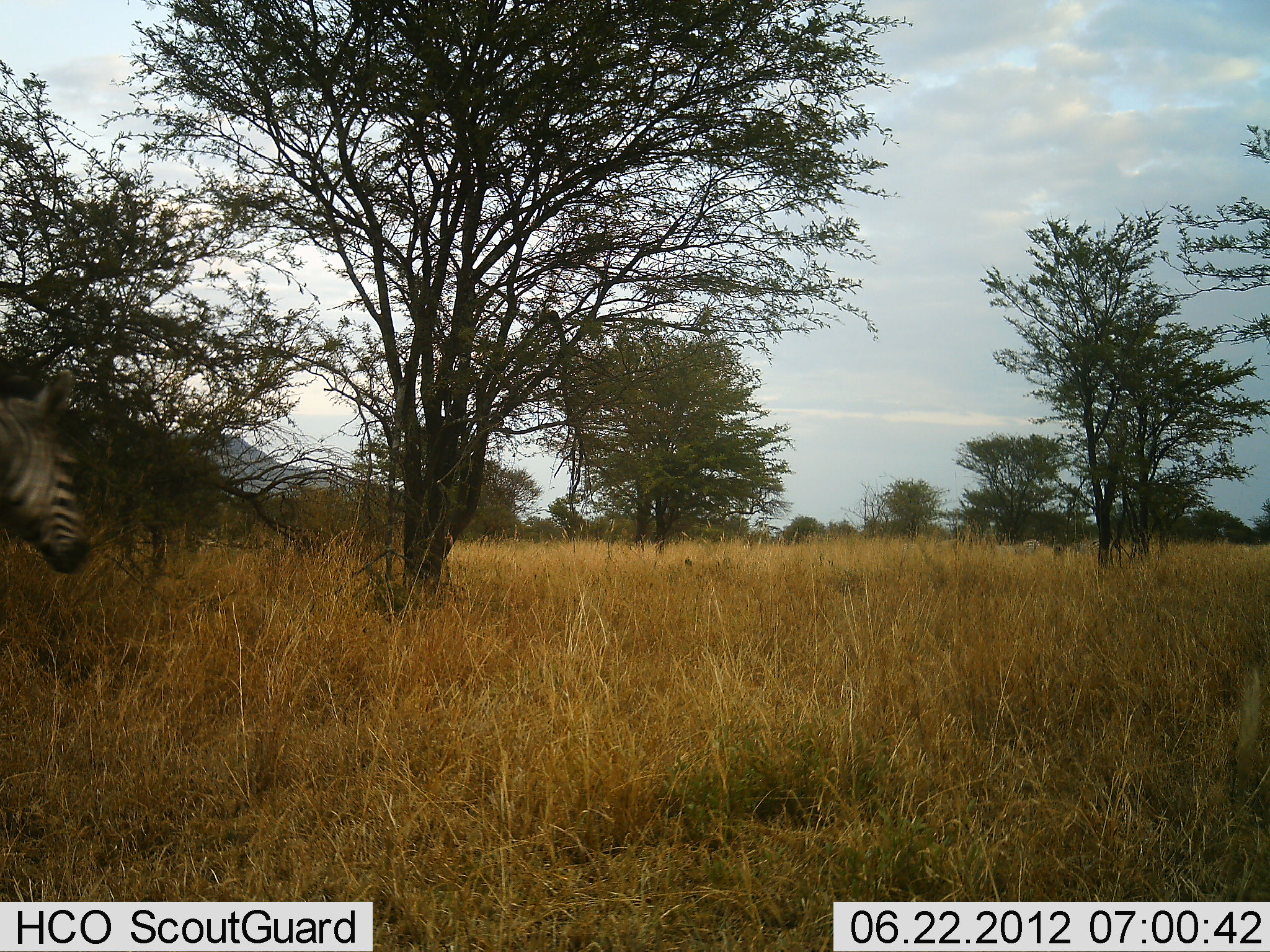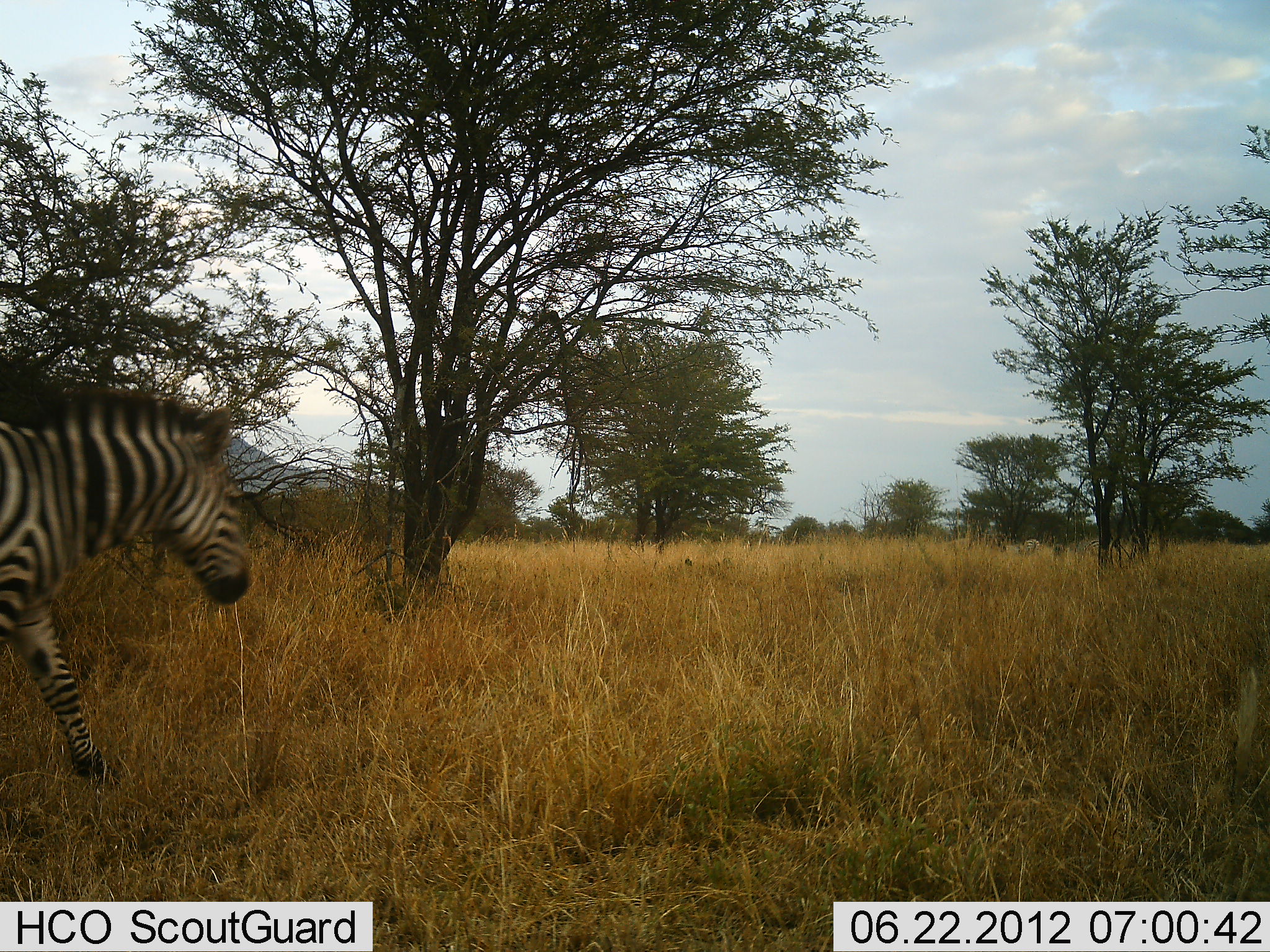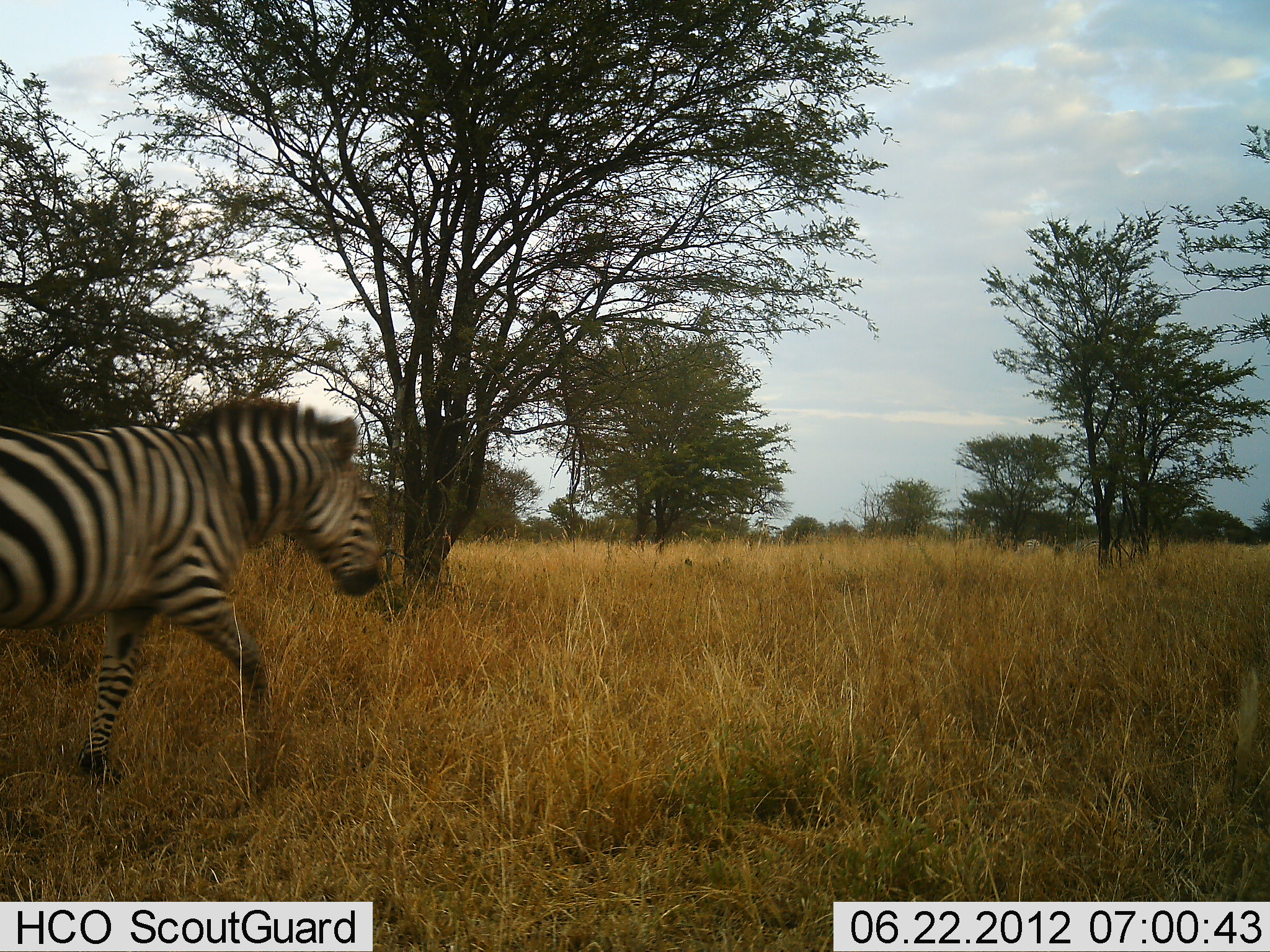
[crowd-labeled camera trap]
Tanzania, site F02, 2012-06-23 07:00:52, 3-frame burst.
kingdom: Animalia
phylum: Chordata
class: Mammalia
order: Perissodactyla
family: Equidae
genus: Equus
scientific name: Equus quagga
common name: plains zebra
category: zebra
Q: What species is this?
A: Zebra (plains zebra) (Equus quagga).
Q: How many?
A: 1.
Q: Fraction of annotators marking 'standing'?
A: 8%.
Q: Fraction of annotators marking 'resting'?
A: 0%.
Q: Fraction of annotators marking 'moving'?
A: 92%.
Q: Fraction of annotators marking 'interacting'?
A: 0%.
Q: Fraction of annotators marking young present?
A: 0%.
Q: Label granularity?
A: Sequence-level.